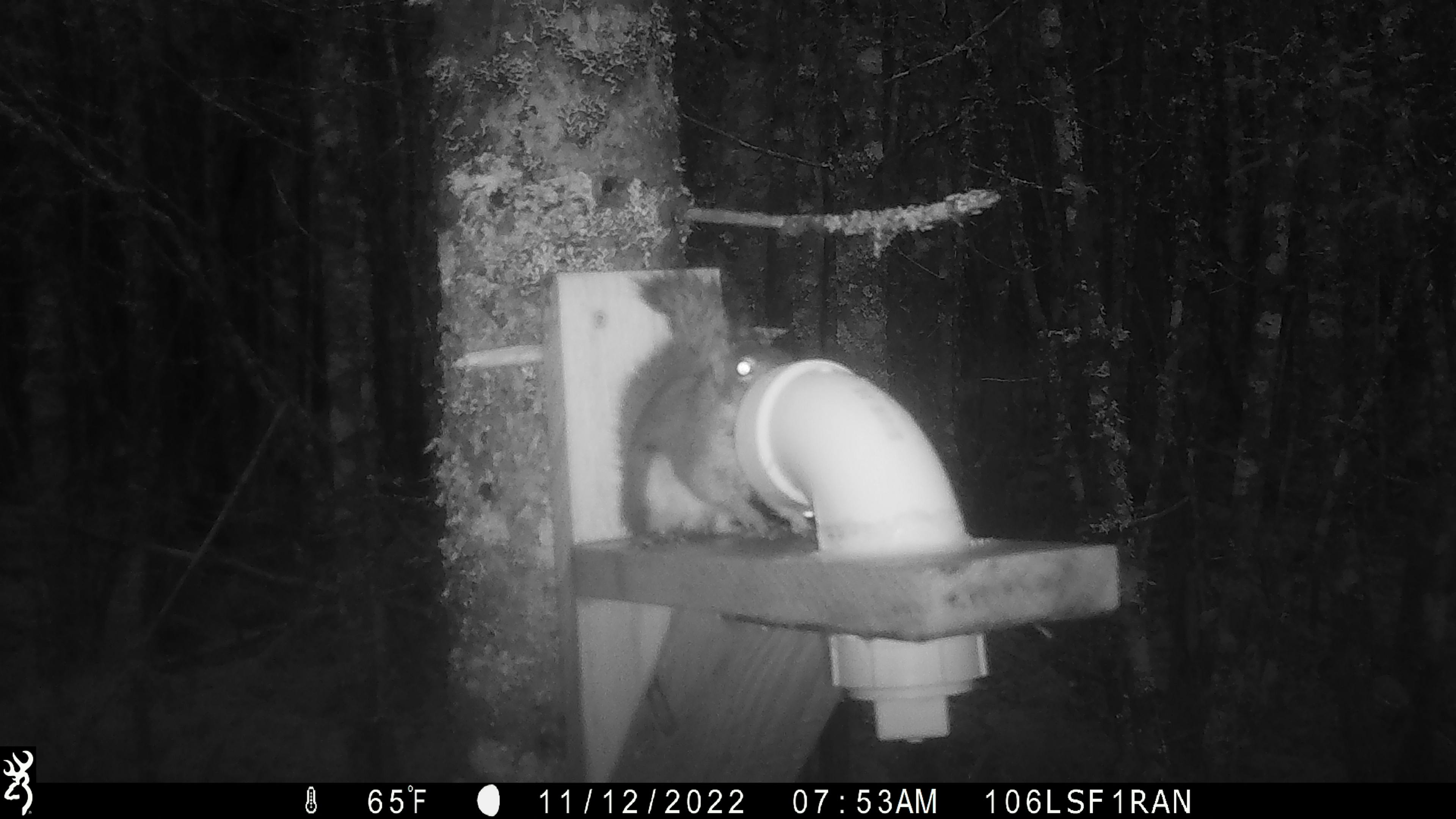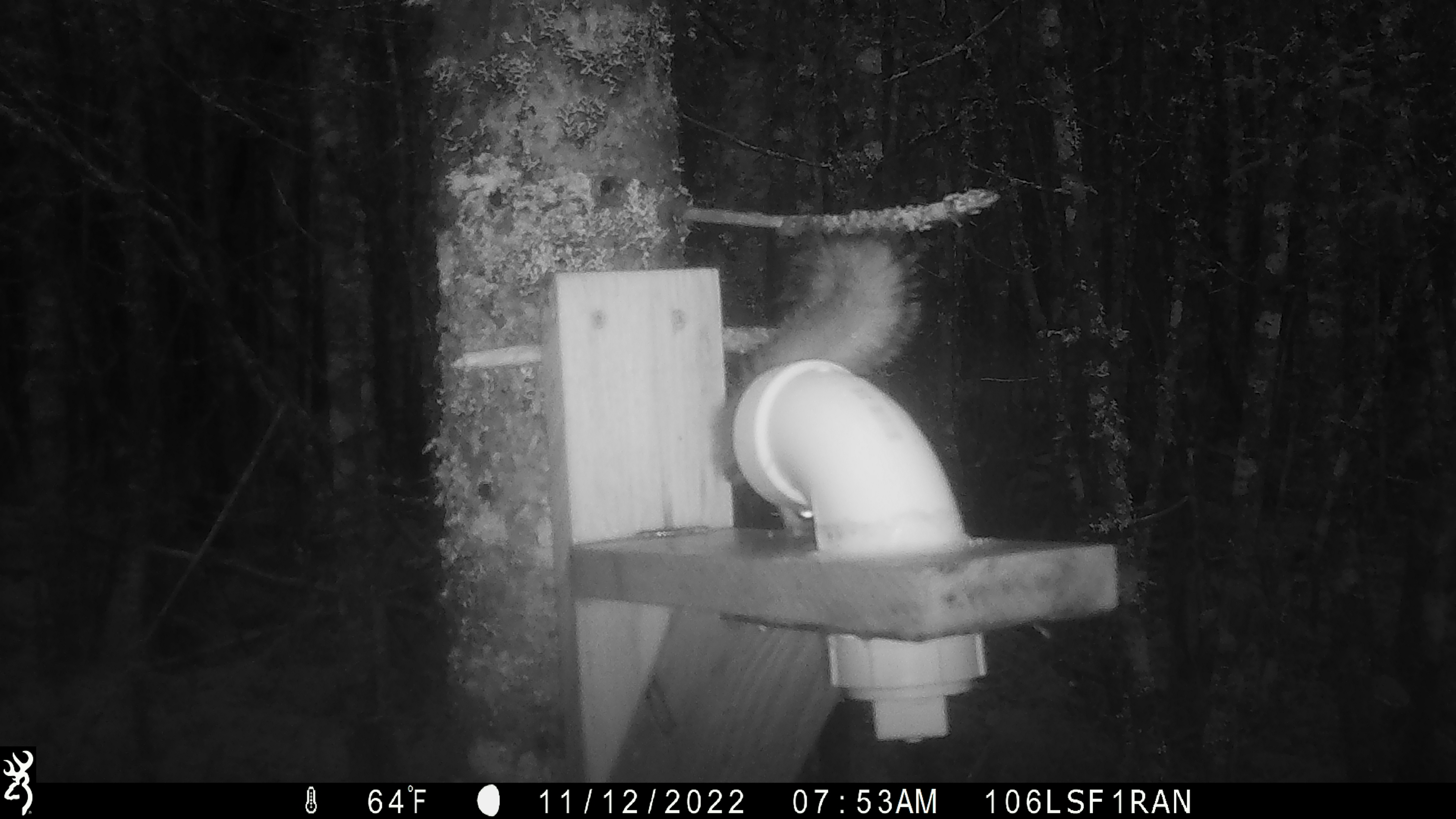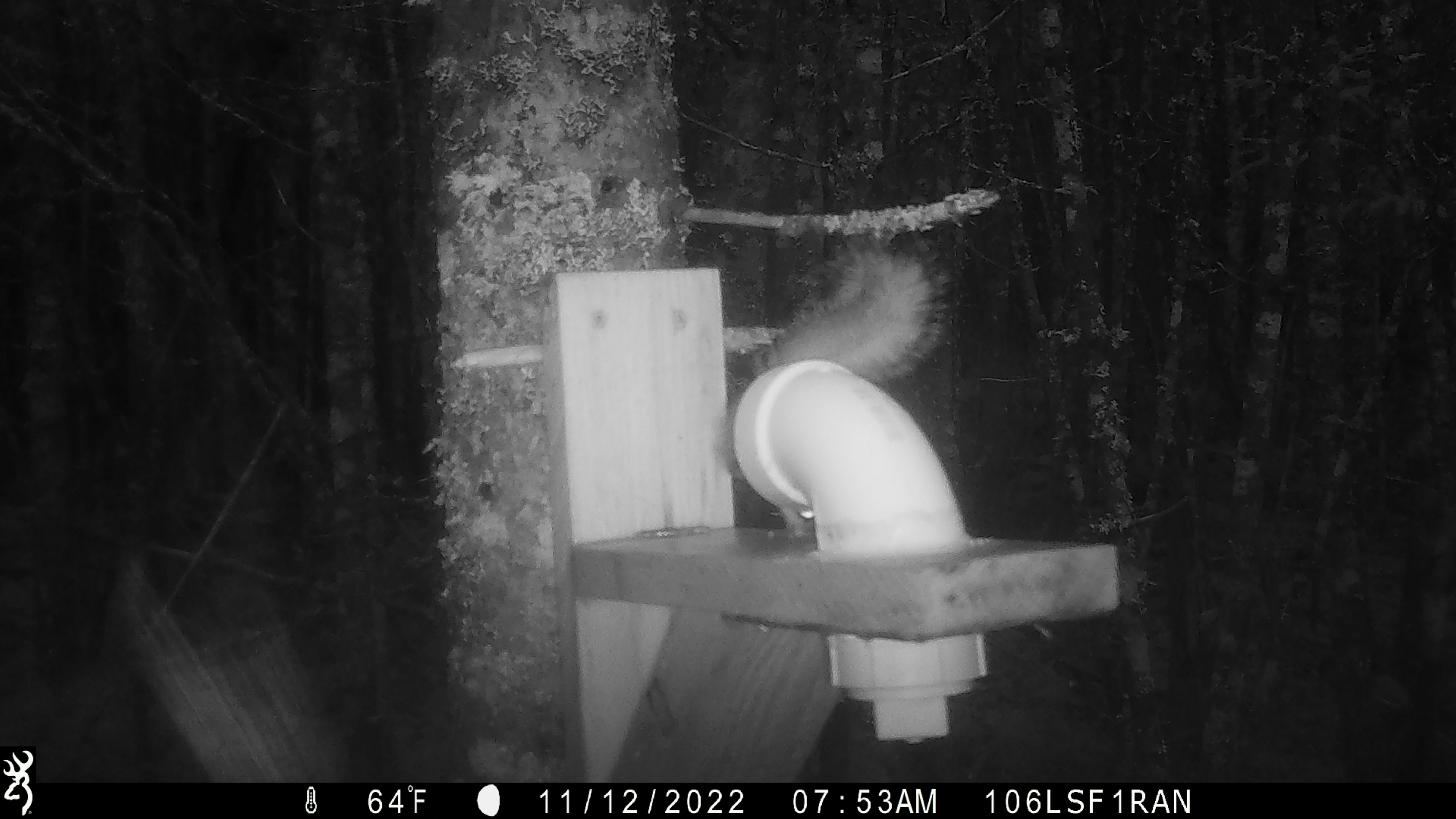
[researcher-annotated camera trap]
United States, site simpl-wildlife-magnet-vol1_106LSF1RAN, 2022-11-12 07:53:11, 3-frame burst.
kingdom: Animalia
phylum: Chordata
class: Mammalia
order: Rodentia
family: Sciuridae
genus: Tamiasciurus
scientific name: Tamiasciurus hudsonicus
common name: red squirrel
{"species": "red squirrel (Tamiasciurus hudsonicus)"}